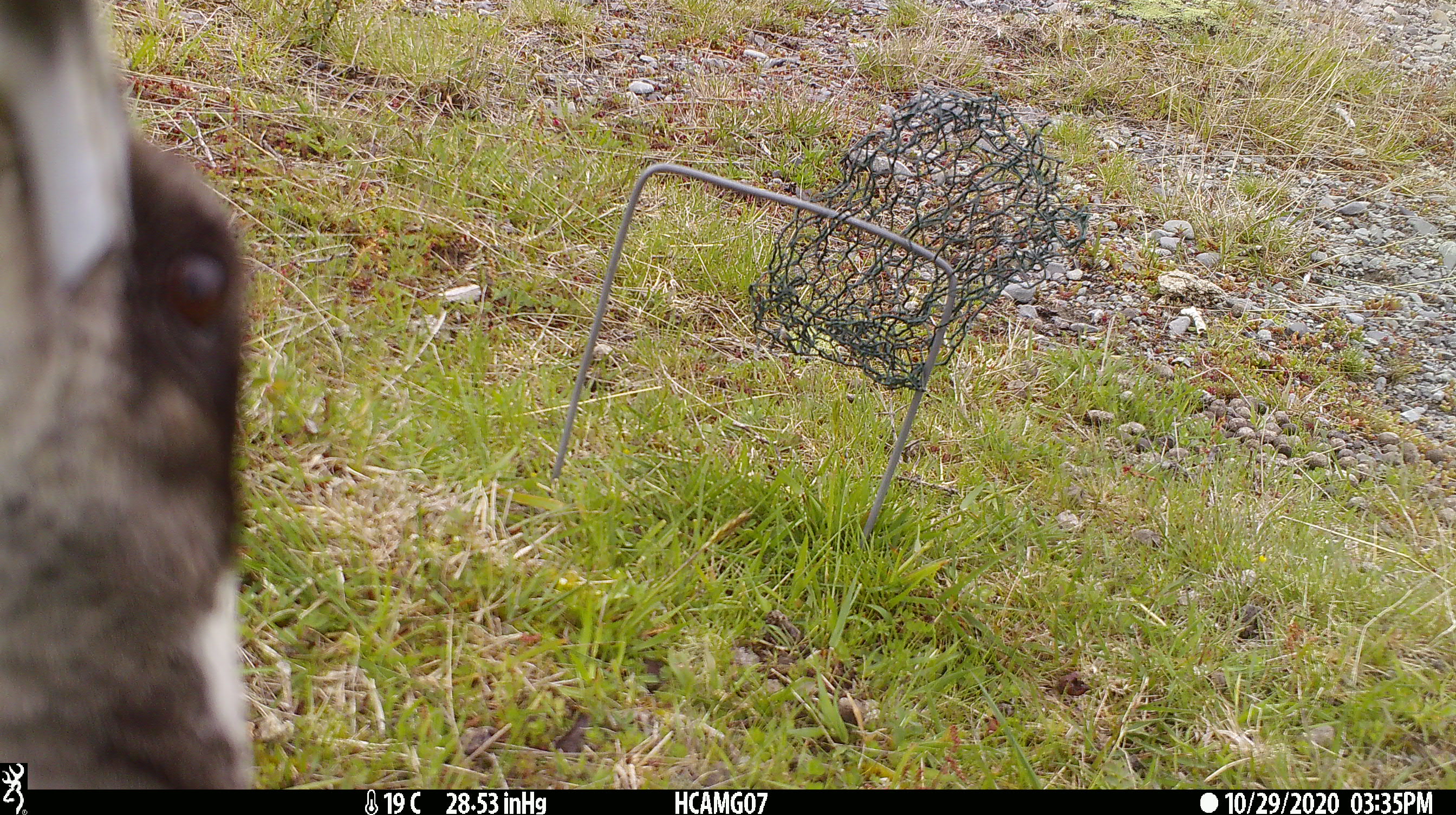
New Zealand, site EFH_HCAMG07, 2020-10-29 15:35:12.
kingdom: Animalia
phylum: Chordata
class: Aves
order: Passeriformes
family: Artamidae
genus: Gymnorhina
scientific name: Gymnorhina tibicen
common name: australian magpie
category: magpie